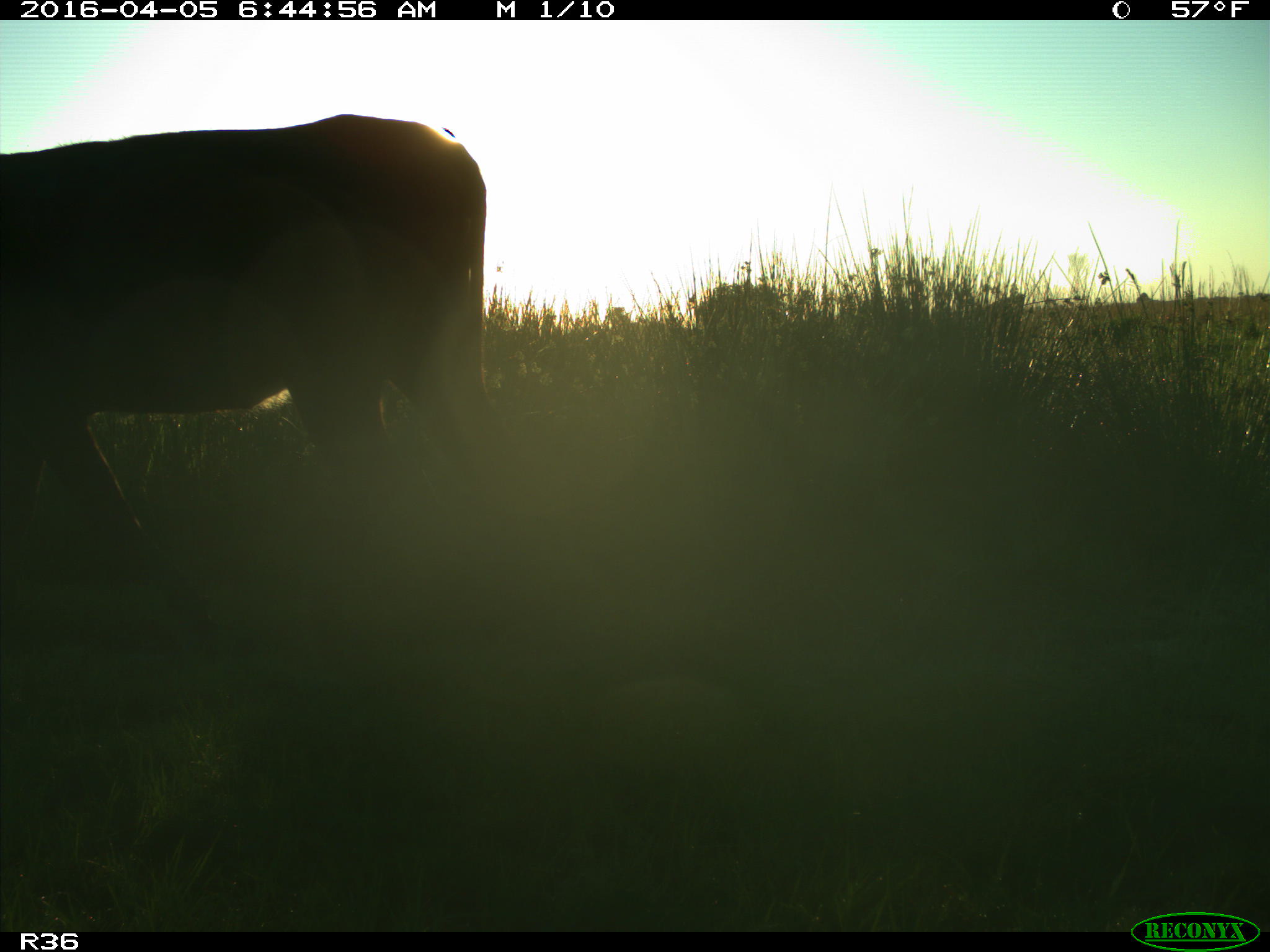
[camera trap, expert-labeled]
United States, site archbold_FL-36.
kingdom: Animalia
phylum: Chordata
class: Mammalia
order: Artiodactyla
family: Bovidae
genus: Bos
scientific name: Bos taurus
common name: domestic cow